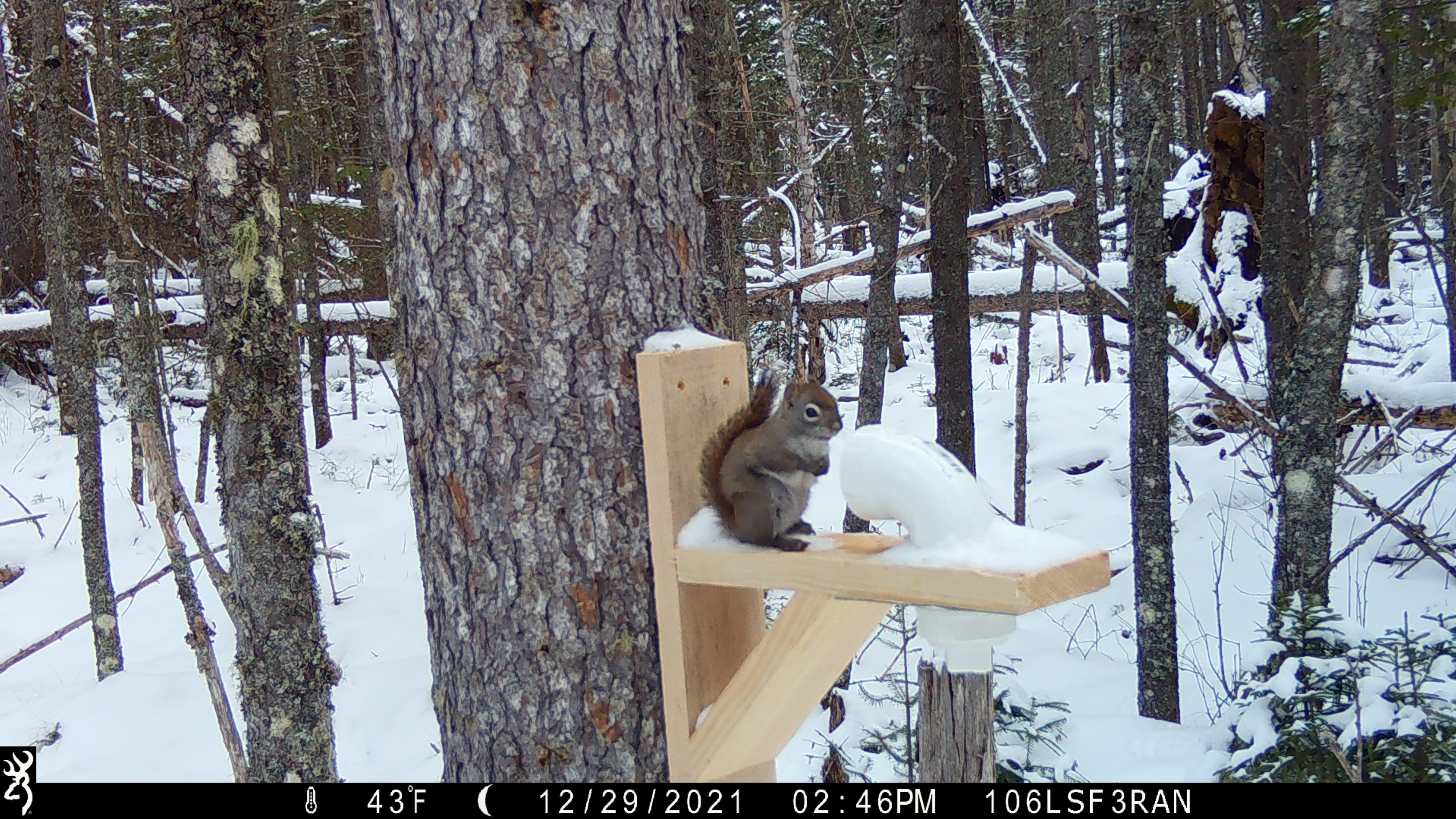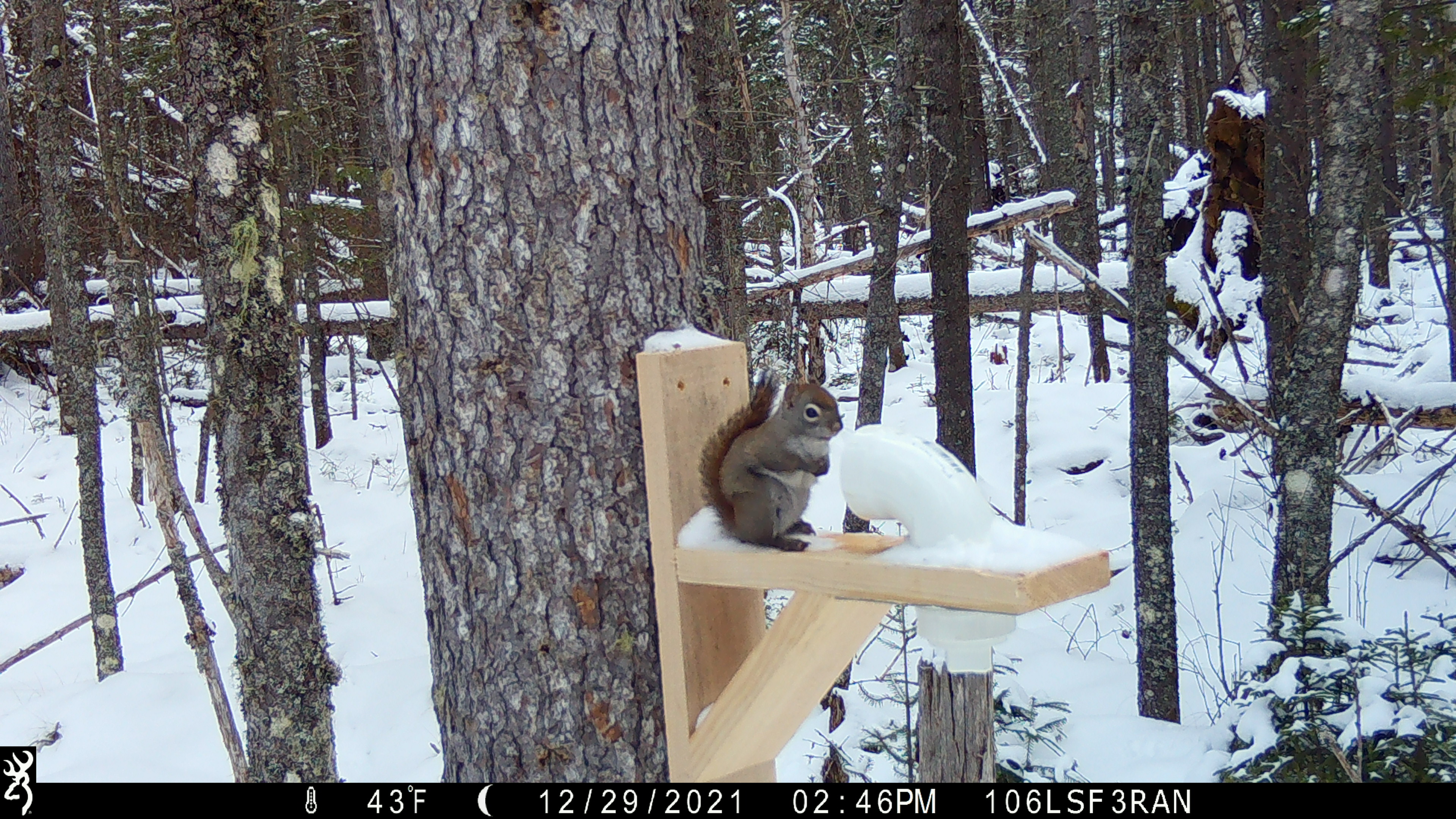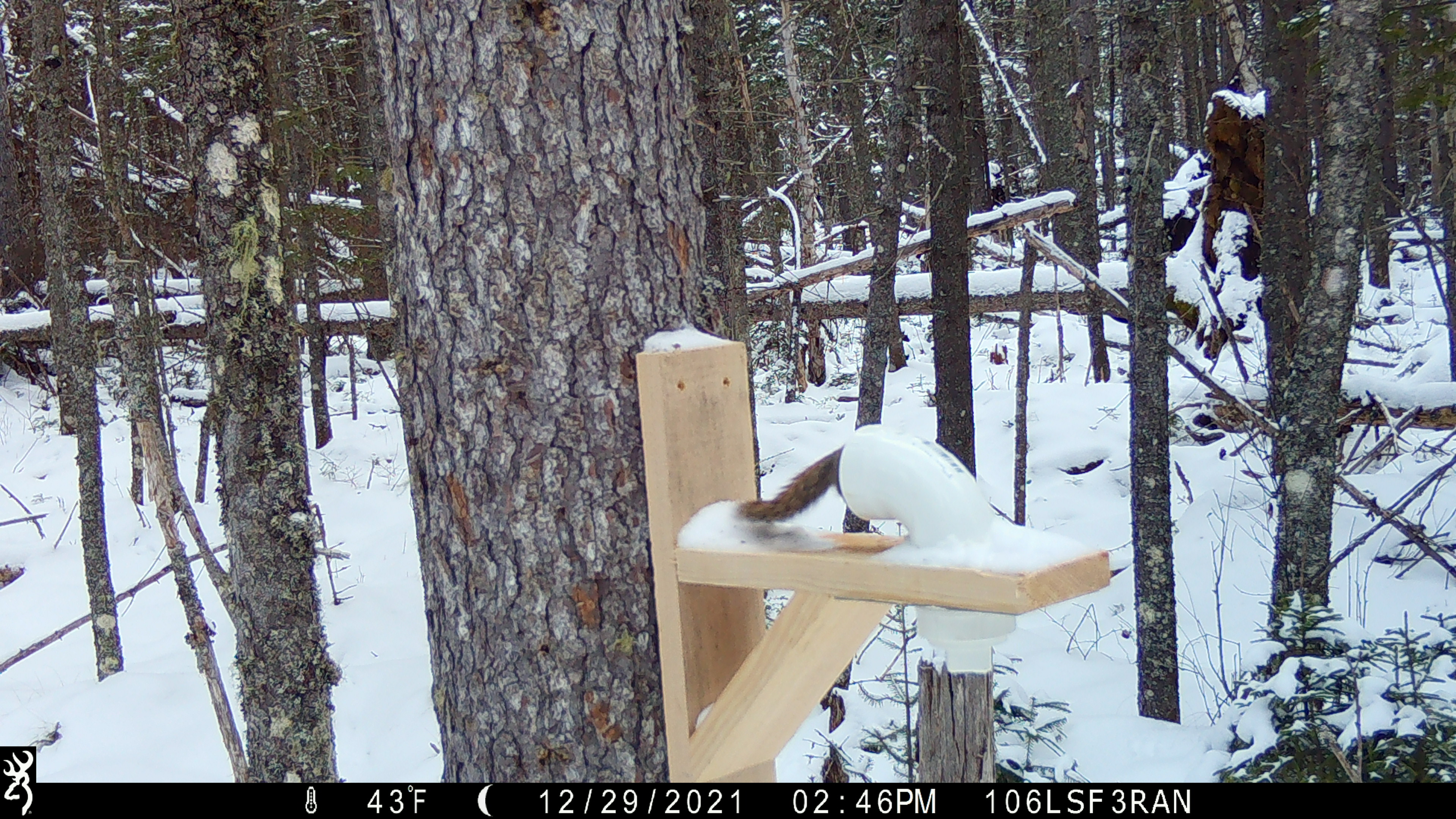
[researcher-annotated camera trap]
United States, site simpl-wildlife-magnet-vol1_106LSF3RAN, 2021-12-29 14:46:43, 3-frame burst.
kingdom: Animalia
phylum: Chordata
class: Mammalia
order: Rodentia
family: Sciuridae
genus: Tamiasciurus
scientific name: Tamiasciurus hudsonicus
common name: red squirrel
Red squirrel (Tamiasciurus hudsonicus).